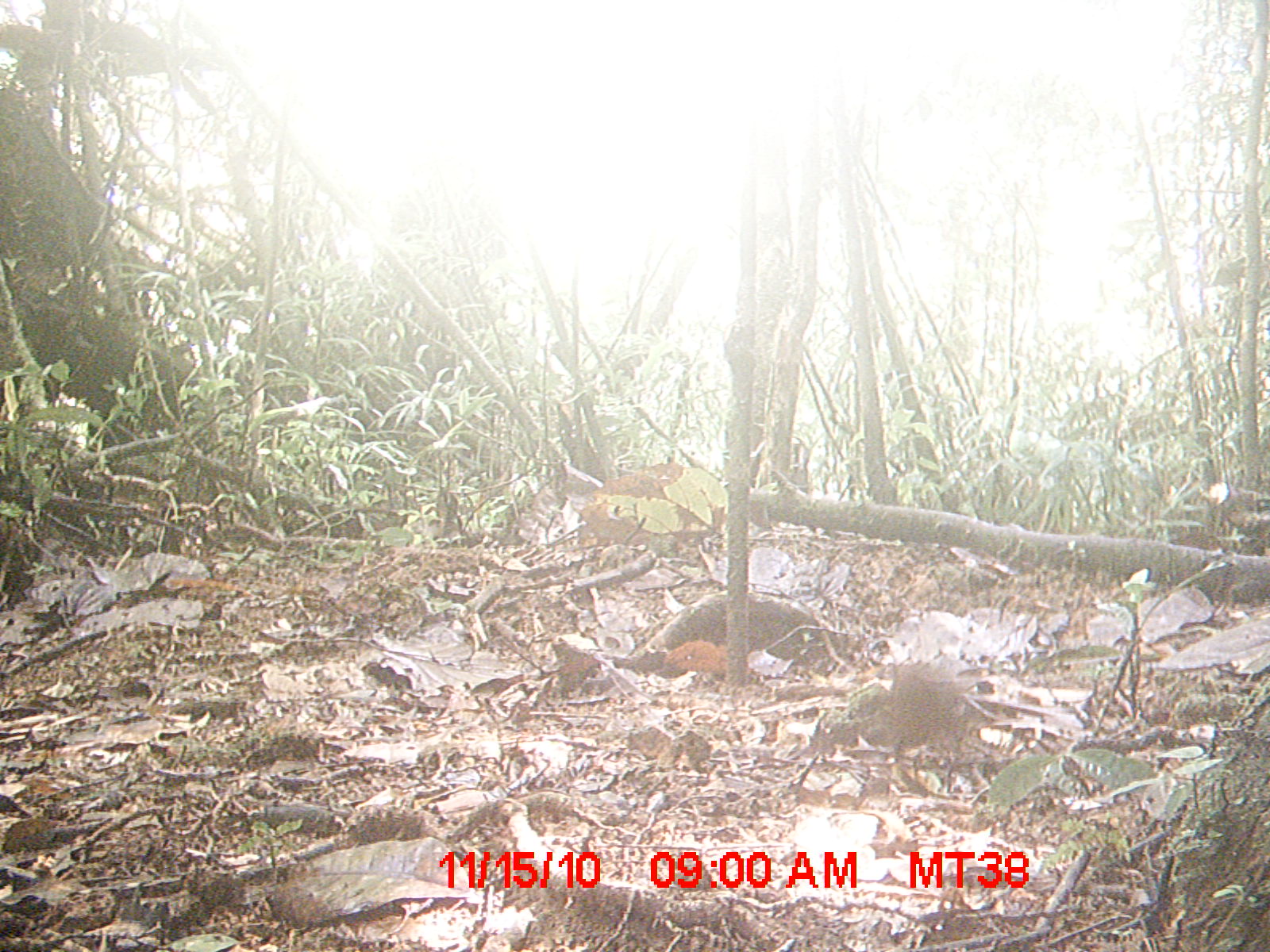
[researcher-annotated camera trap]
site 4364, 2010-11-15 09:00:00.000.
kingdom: Animalia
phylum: Chordata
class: Mammalia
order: Rodentia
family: Muridae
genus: Rattus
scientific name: Rattus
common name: rodent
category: unknown rat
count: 1